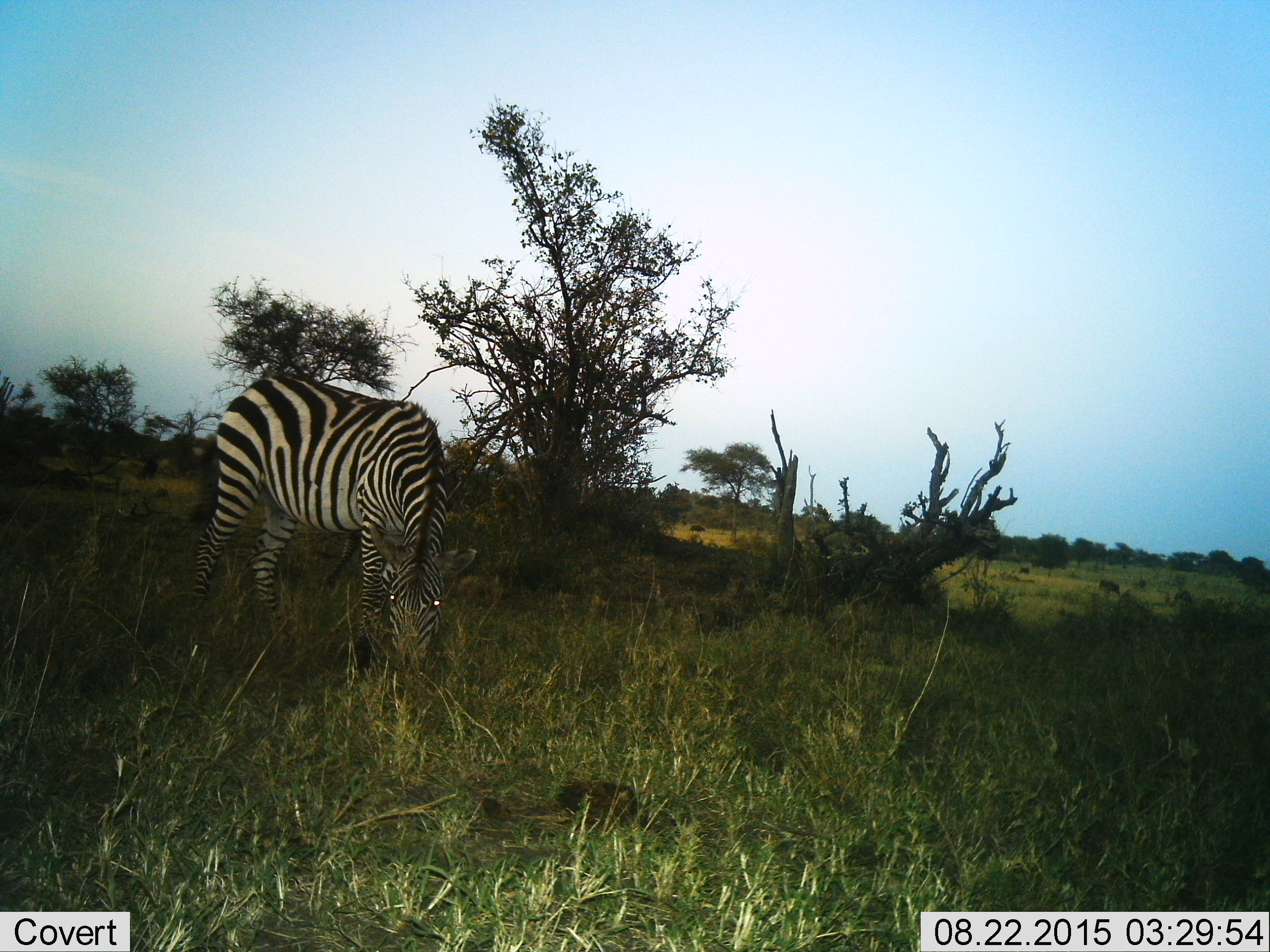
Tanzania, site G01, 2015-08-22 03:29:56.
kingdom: Animalia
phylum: Chordata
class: Mammalia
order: Perissodactyla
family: Equidae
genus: Equus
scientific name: Equus quagga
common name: plains zebra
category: zebra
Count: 1.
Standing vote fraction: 28%.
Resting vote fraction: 0%.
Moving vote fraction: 6%.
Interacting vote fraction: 0%.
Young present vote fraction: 0%.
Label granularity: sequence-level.